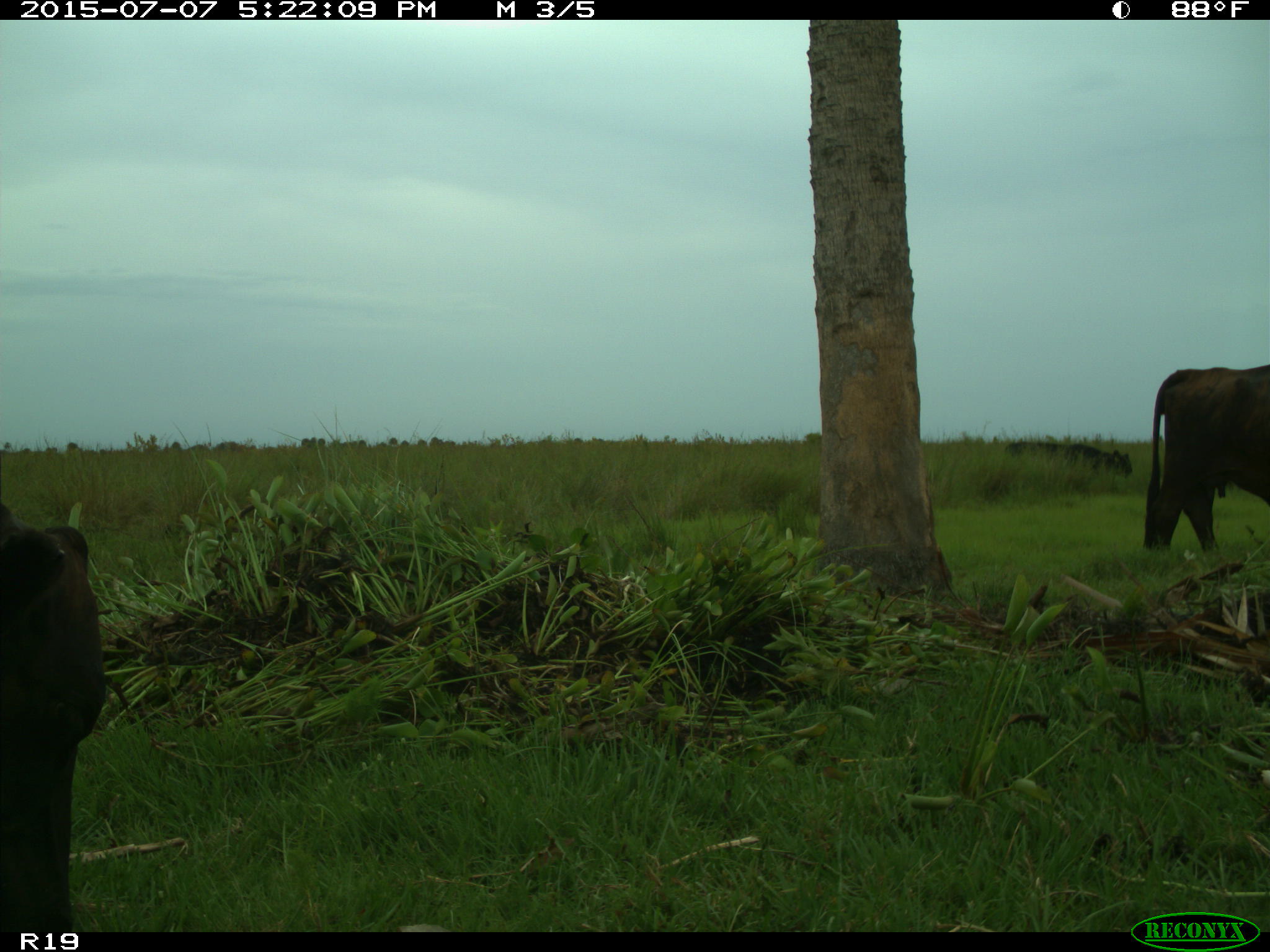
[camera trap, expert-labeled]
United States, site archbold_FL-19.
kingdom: Animalia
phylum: Chordata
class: Mammalia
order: Artiodactyla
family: Bovidae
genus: Bos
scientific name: Bos taurus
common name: domestic cow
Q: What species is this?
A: Bos taurus (domestic cow).